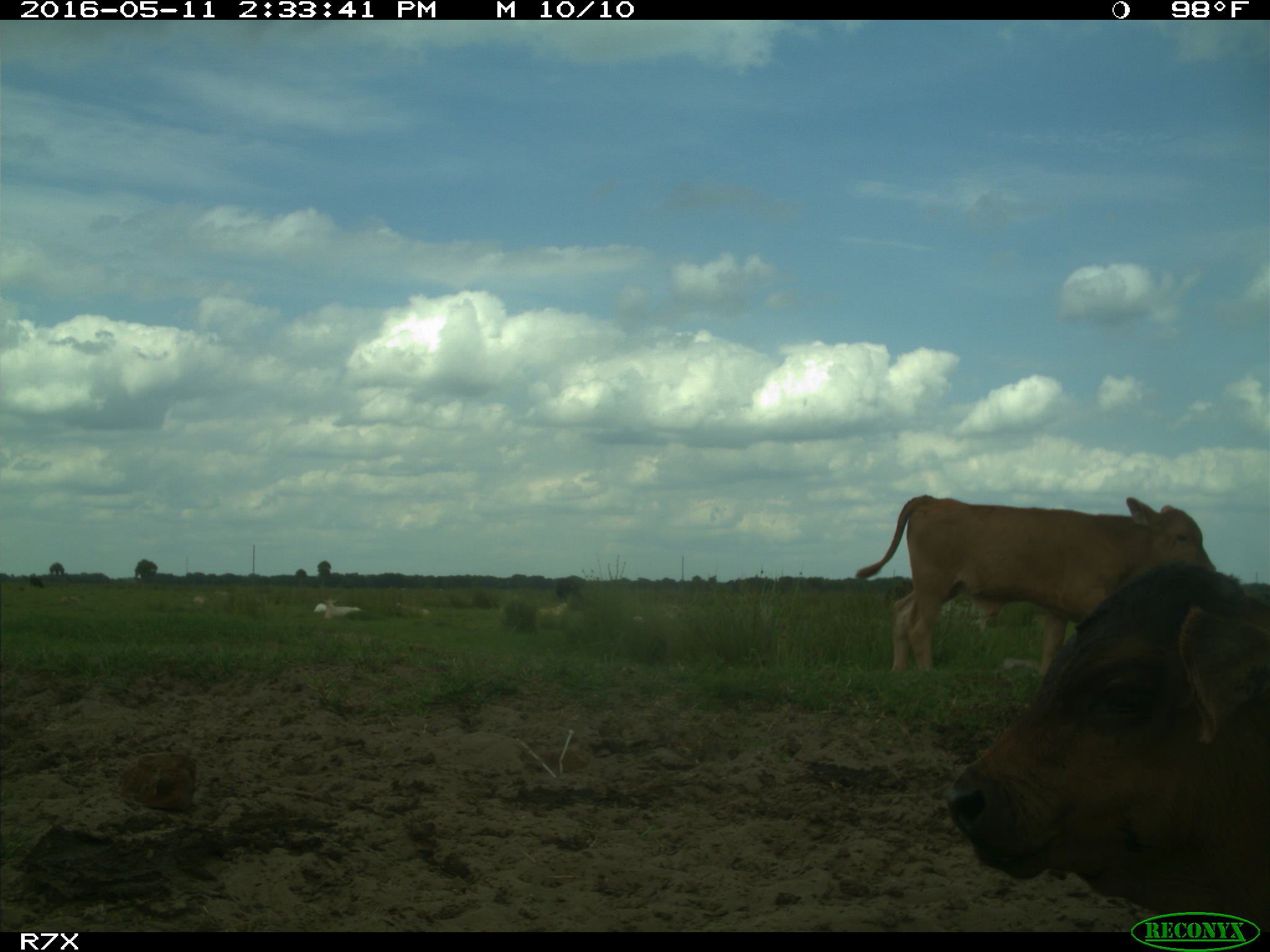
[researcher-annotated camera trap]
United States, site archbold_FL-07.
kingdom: Animalia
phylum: Chordata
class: Mammalia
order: Artiodactyla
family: Bovidae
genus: Bos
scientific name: Bos taurus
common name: domestic cow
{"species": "Bos taurus (domestic cow)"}